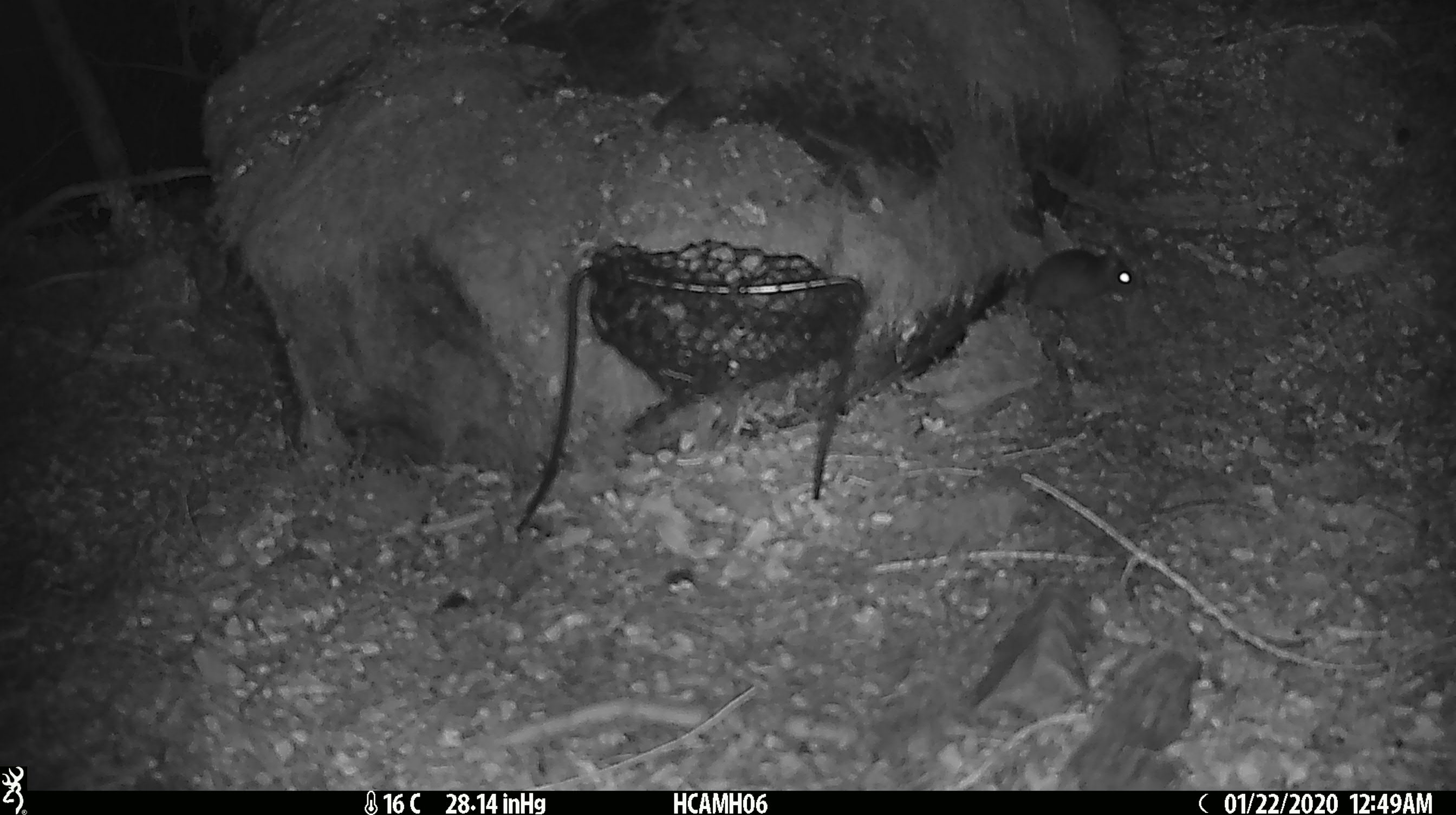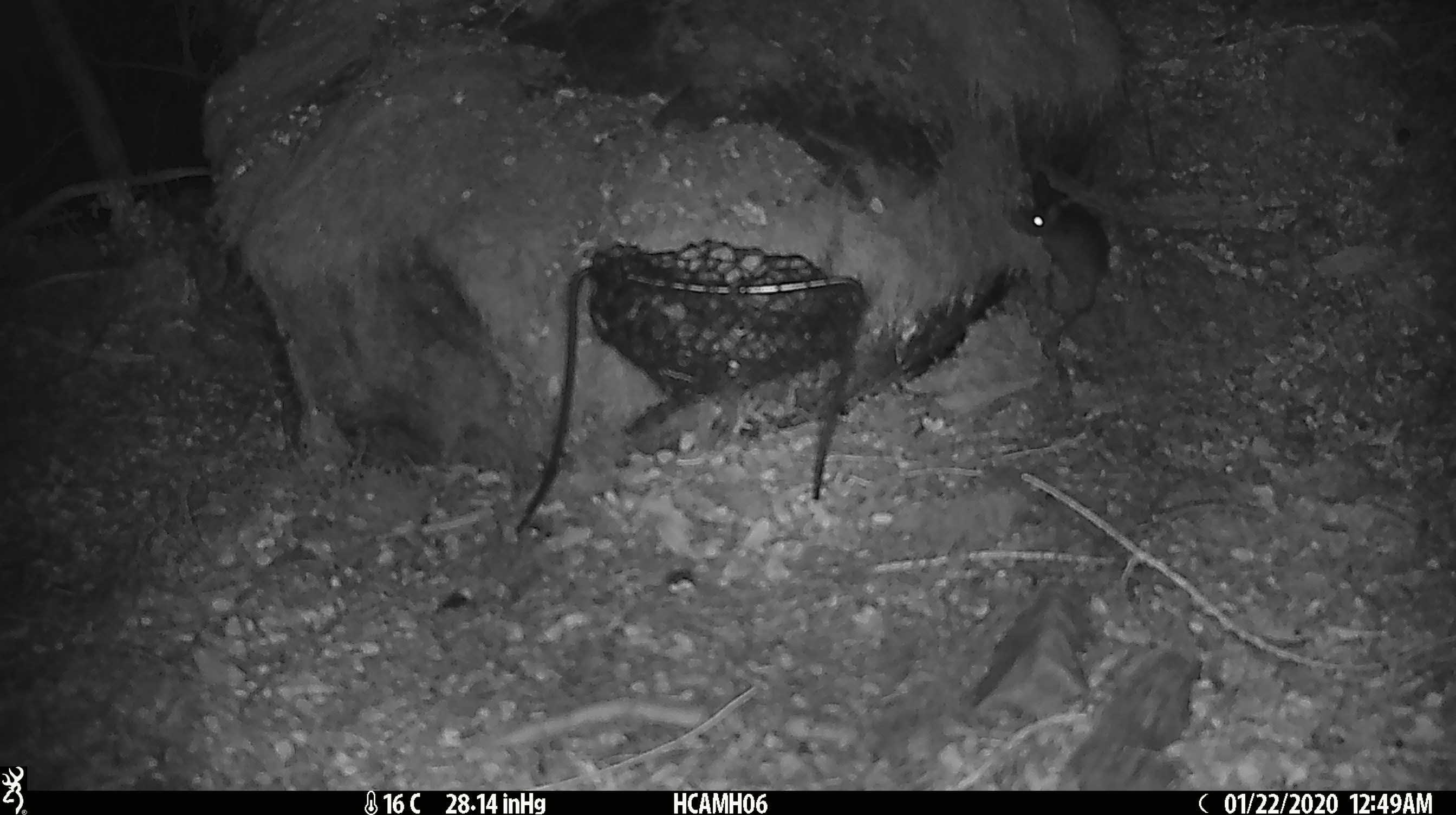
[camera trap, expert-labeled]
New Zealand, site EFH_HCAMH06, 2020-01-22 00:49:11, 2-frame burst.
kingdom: Animalia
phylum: Chordata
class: Mammalia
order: Rodentia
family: Muridae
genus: Mus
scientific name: Mus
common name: mouse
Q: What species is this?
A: Mouse (Mus).